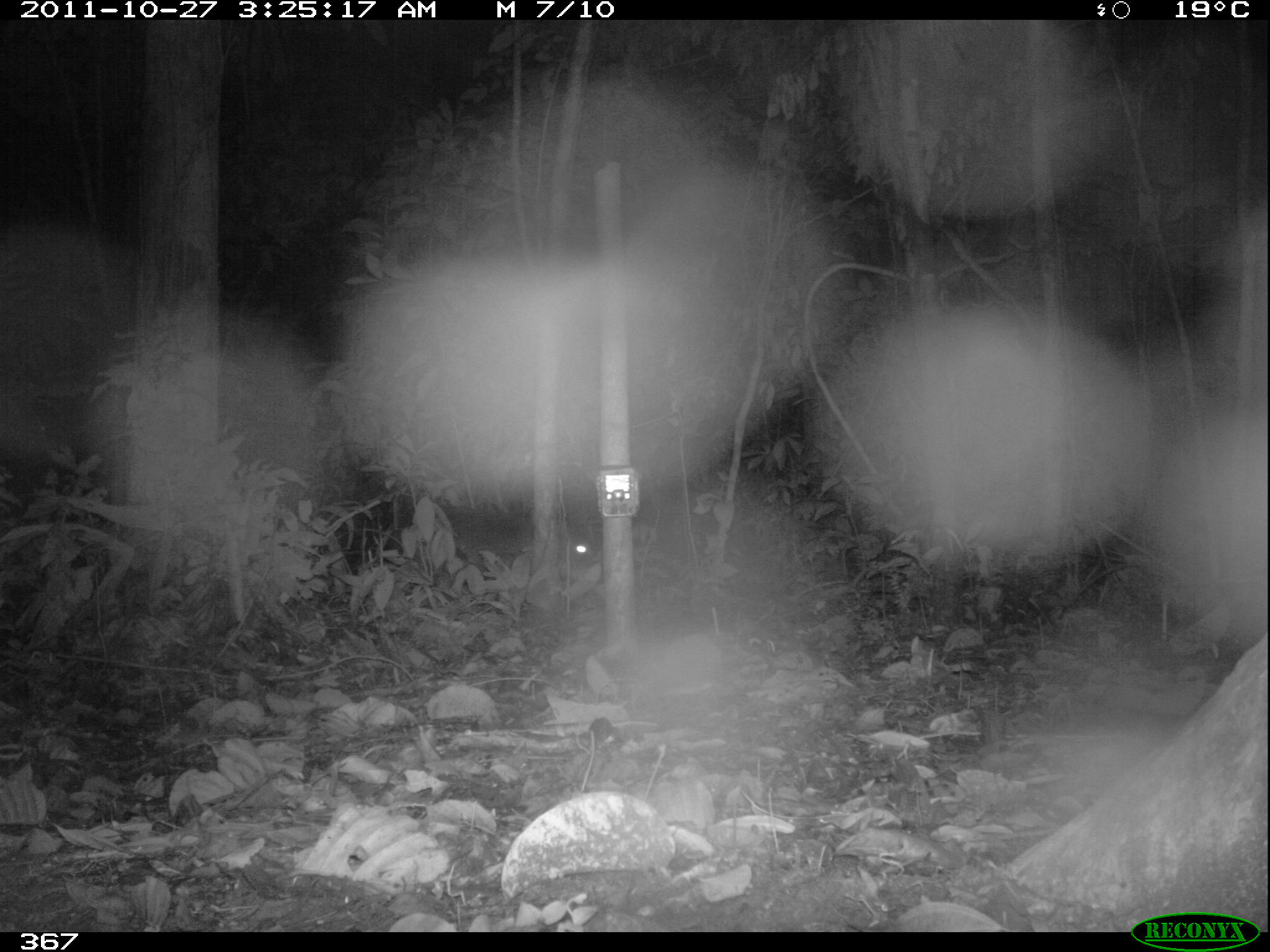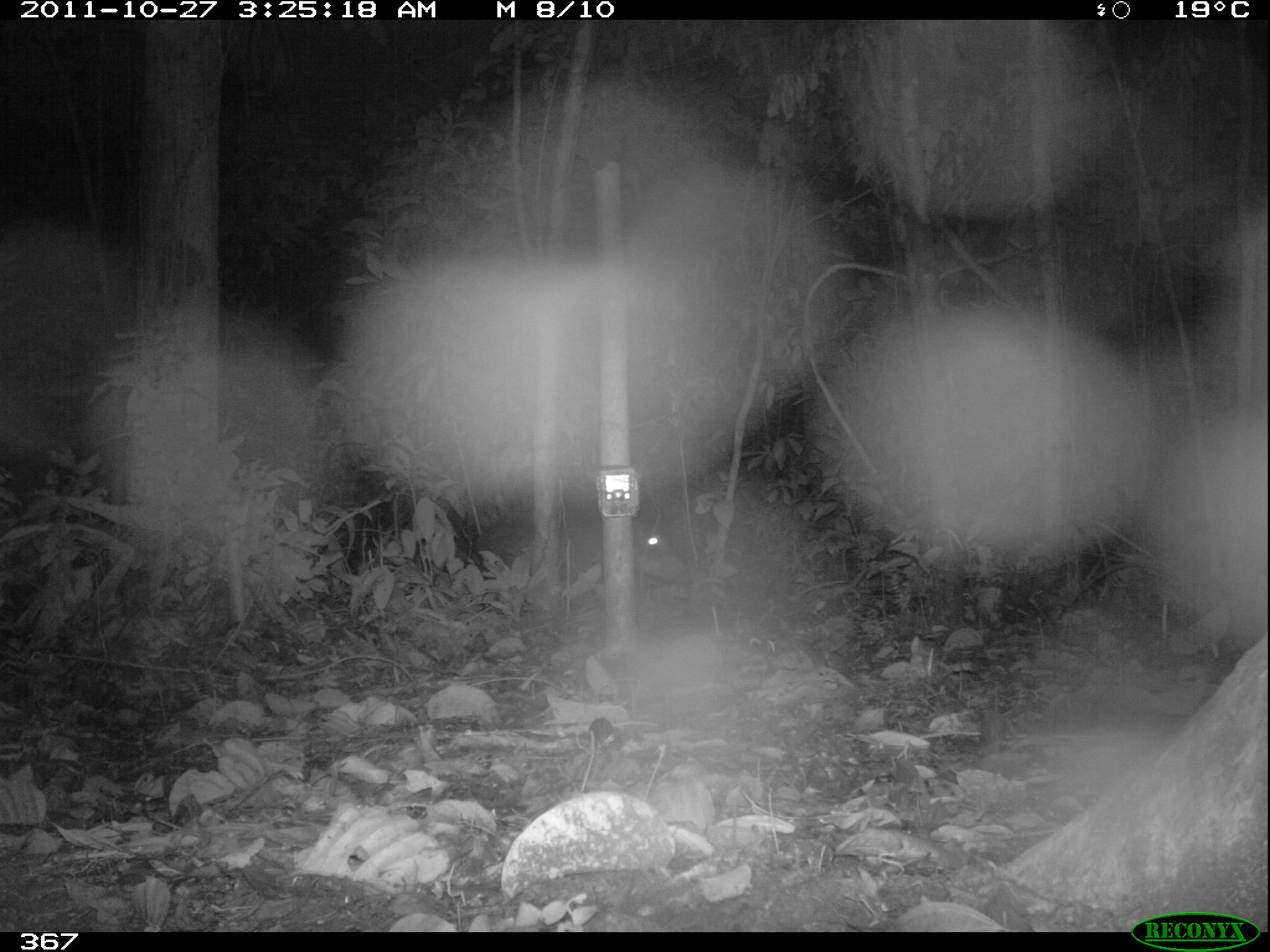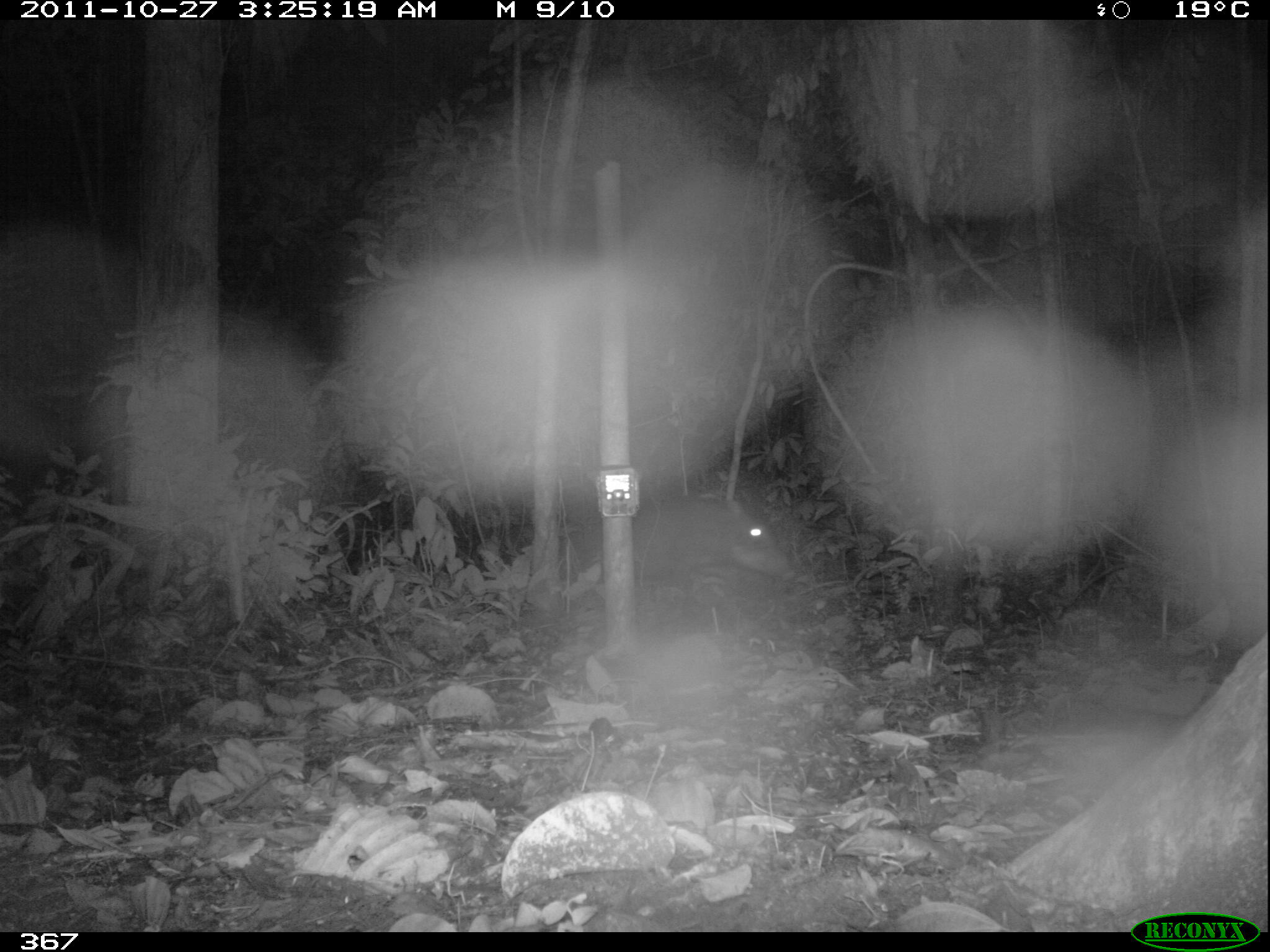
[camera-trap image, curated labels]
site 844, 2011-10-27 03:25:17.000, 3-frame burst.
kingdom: Animalia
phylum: Chordata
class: Mammalia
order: Artiodactyla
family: Tayassuidae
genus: Tayassu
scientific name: Tayassu pecari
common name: white-lipped peccary